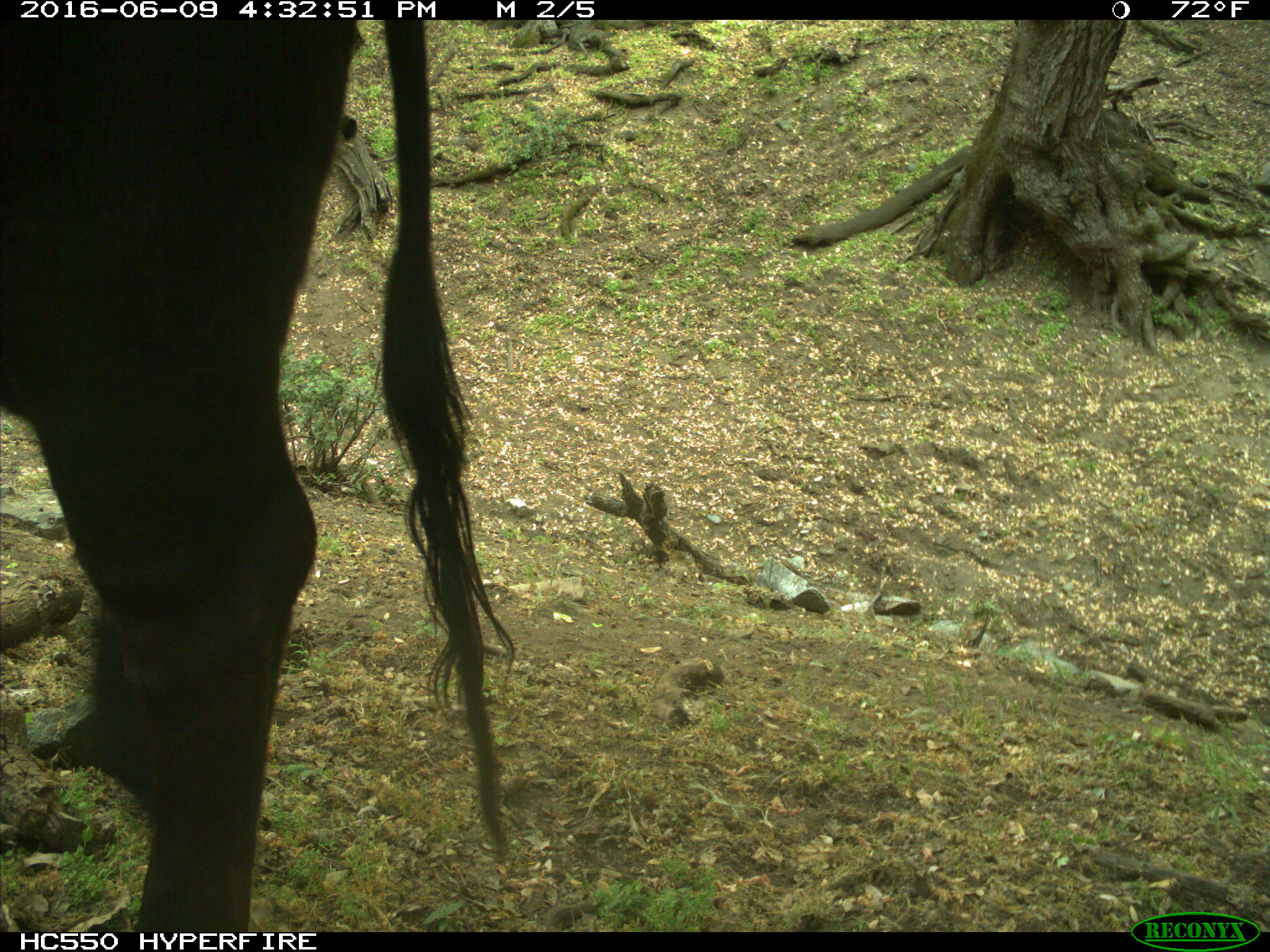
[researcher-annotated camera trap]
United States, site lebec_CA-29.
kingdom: Animalia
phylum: Chordata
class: Mammalia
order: Artiodactyla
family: Bovidae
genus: Bos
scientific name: Bos taurus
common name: domestic cow